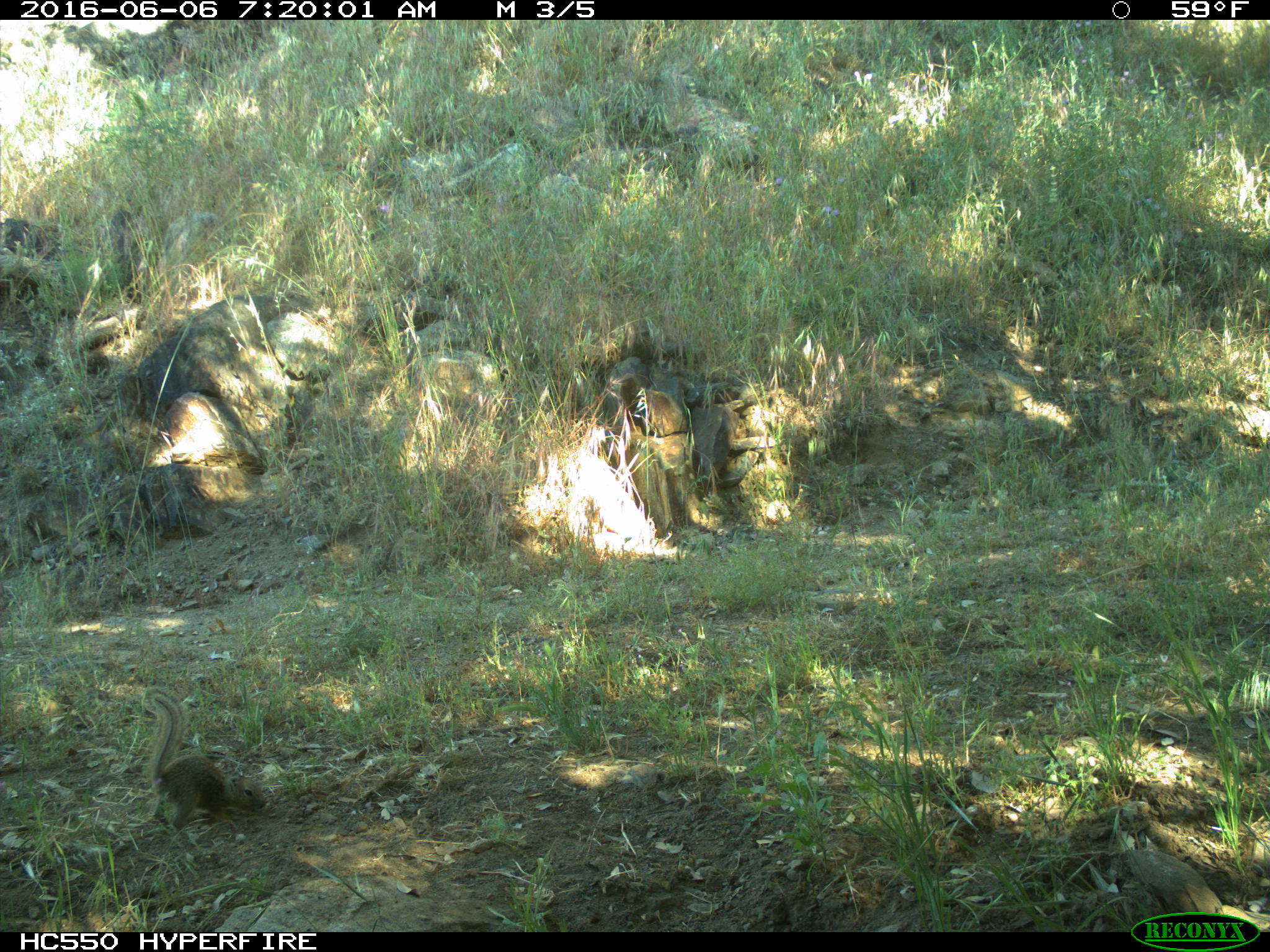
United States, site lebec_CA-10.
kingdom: Animalia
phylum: Chordata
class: Mammalia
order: Rodentia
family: Sciuridae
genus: Otospermophilus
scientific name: Otospermophilus beecheyi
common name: california ground squirrel